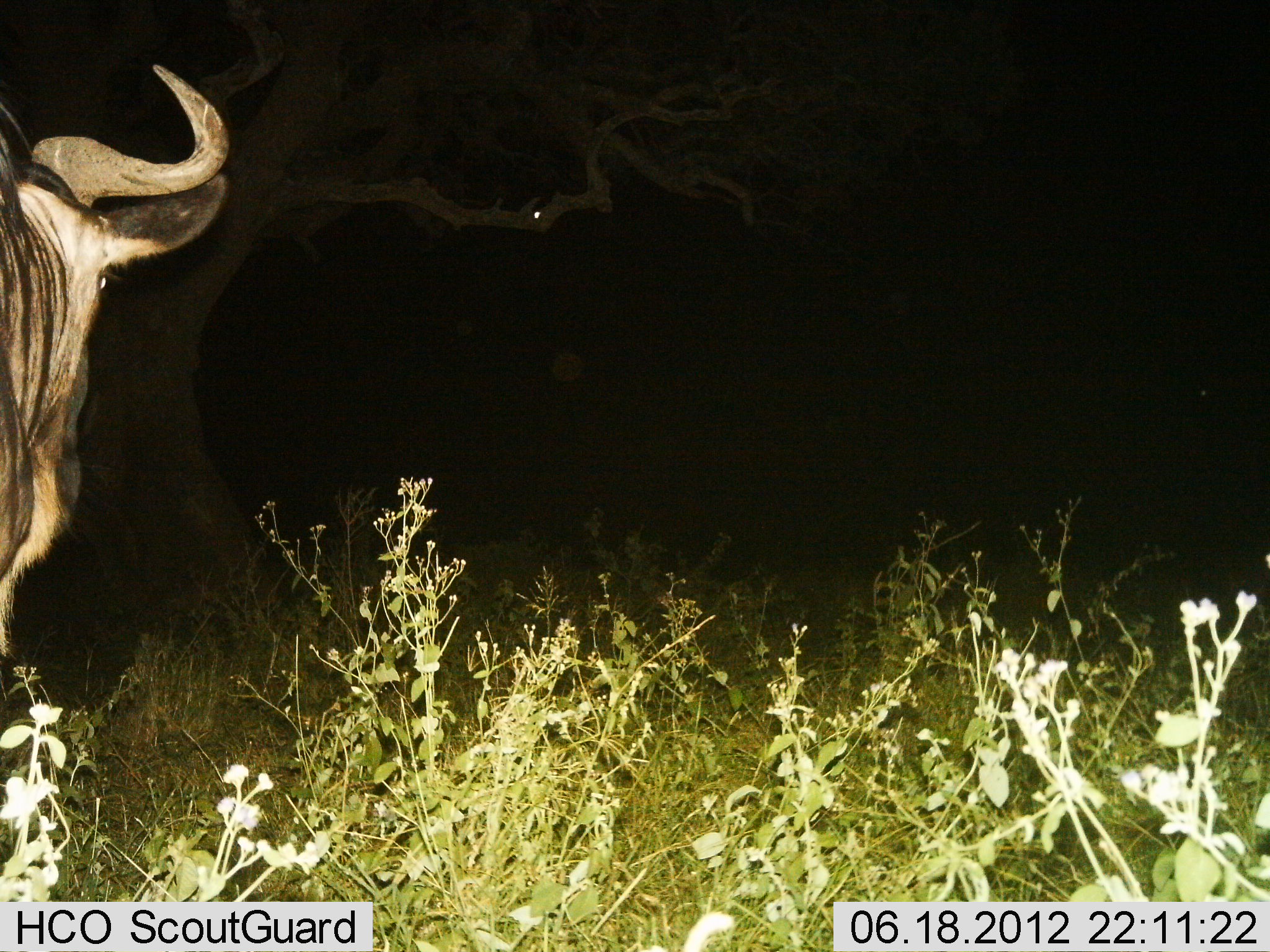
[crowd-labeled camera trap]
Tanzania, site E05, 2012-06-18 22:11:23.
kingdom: Animalia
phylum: Chordata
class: Mammalia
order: Artiodactyla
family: Bovidae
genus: Connochaetes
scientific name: Connochaetes taurinus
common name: blue wildebeest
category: wildebeest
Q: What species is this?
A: Wildebeest (blue wildebeest) (Connochaetes taurinus).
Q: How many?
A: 1.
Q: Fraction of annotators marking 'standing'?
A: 100%.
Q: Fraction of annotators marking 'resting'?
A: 0%.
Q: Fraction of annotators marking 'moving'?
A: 0%.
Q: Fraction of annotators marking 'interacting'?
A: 0%.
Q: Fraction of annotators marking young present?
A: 0%.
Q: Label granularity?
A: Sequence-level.